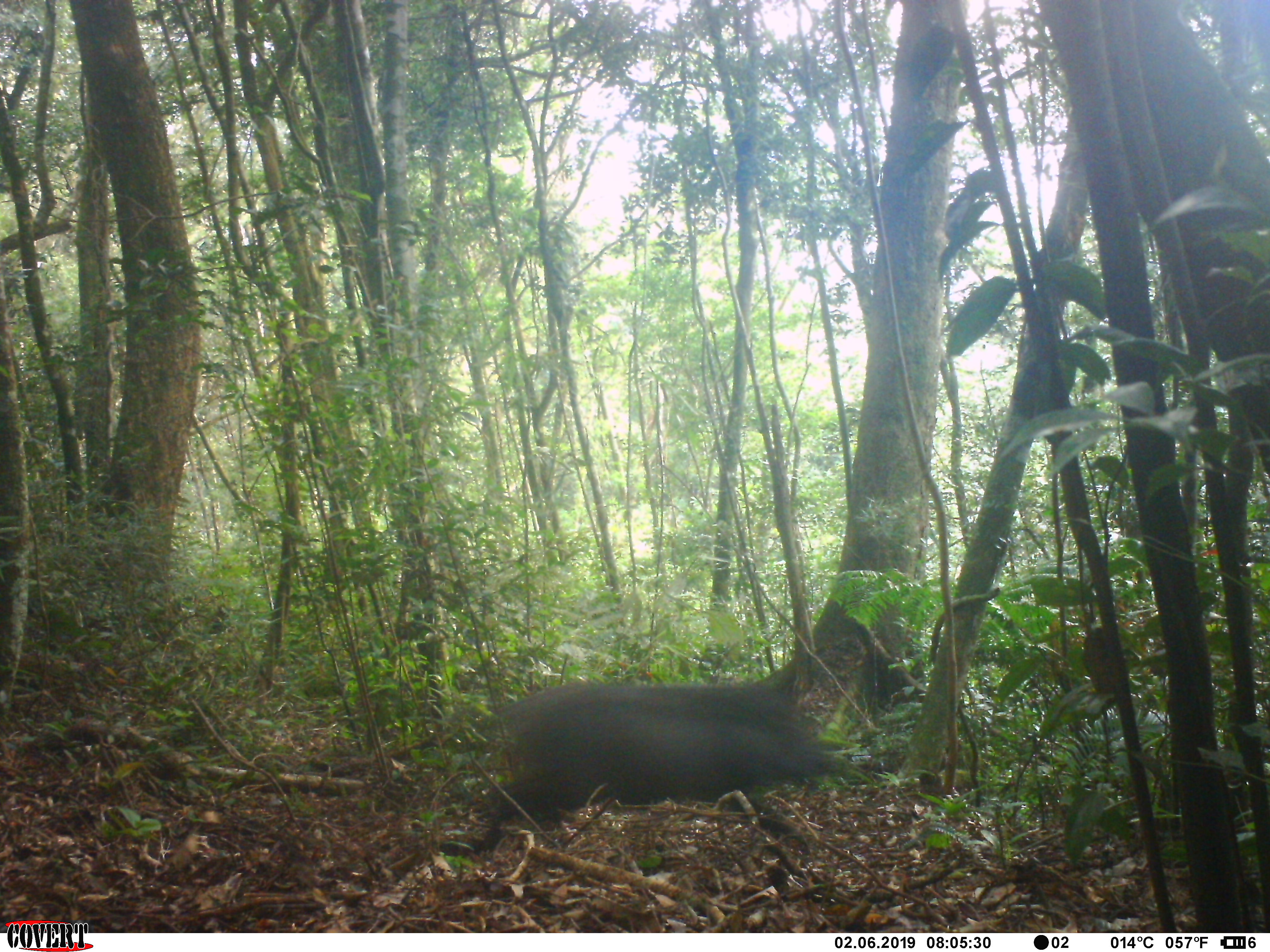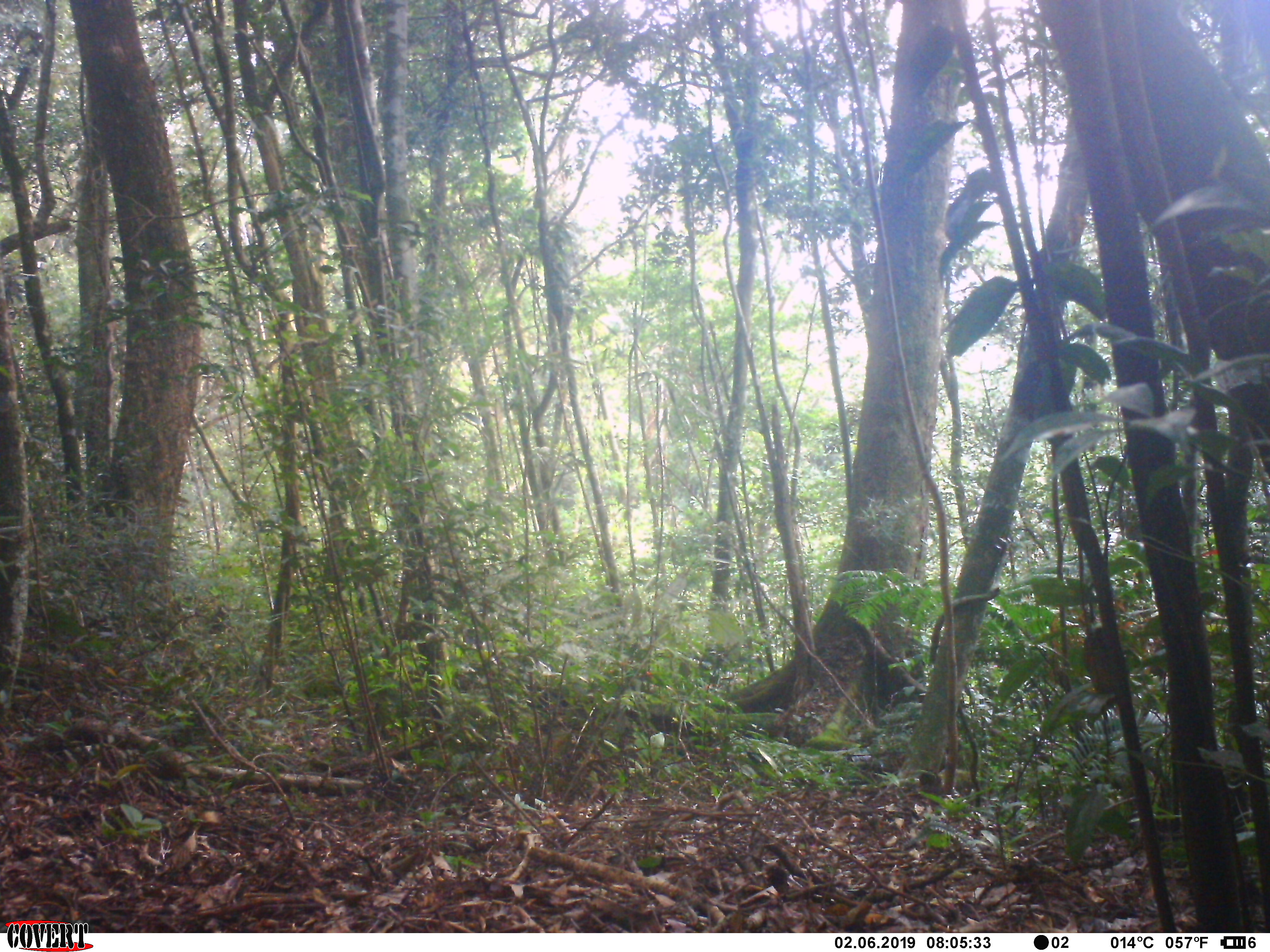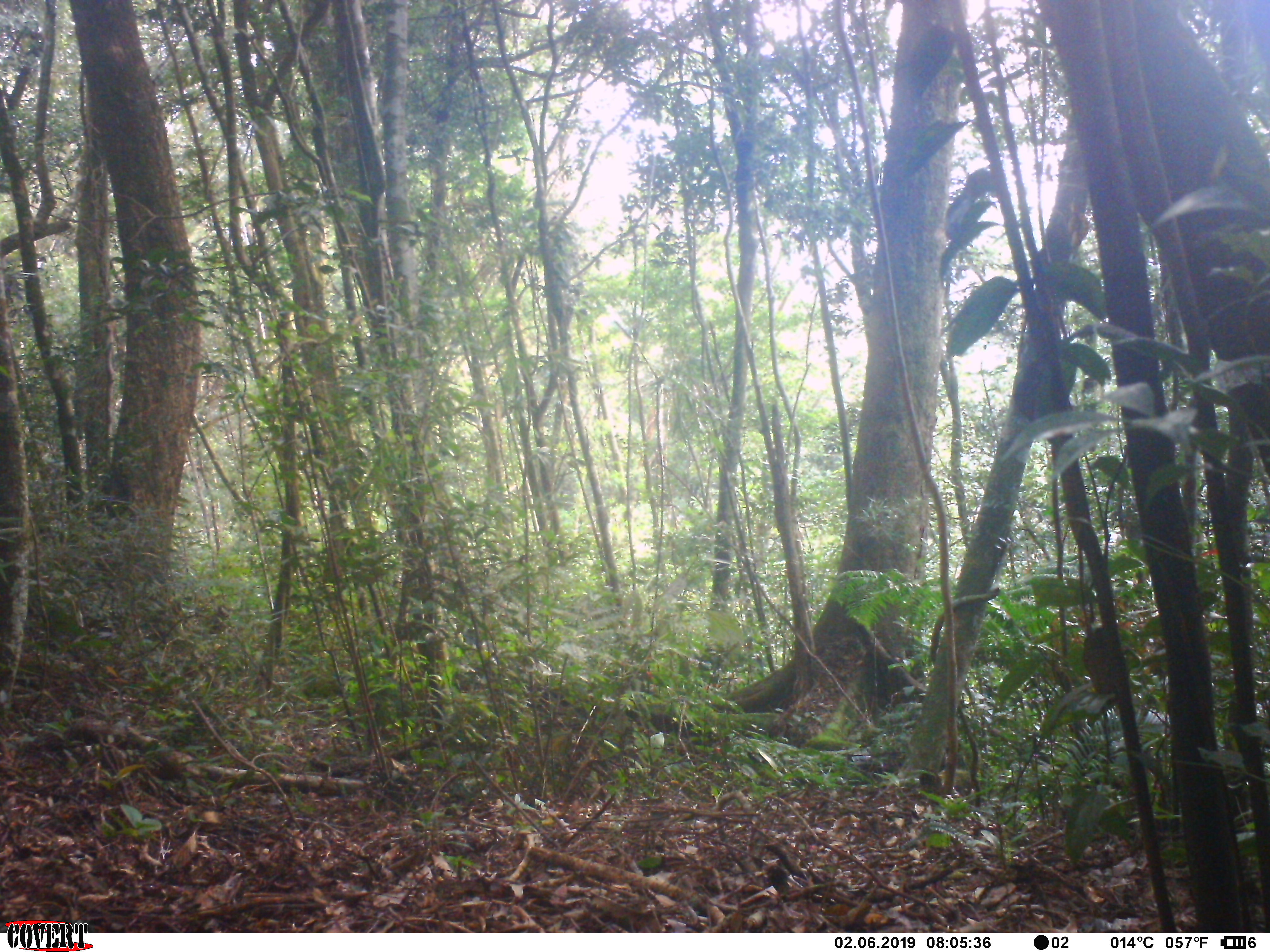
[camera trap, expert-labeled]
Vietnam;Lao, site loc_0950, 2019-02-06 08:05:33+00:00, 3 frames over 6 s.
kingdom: Animalia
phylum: Chordata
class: Mammalia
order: Artiodactyla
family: Suidae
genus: Sus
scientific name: Sus scrofa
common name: eurasian wild pig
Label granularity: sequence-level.